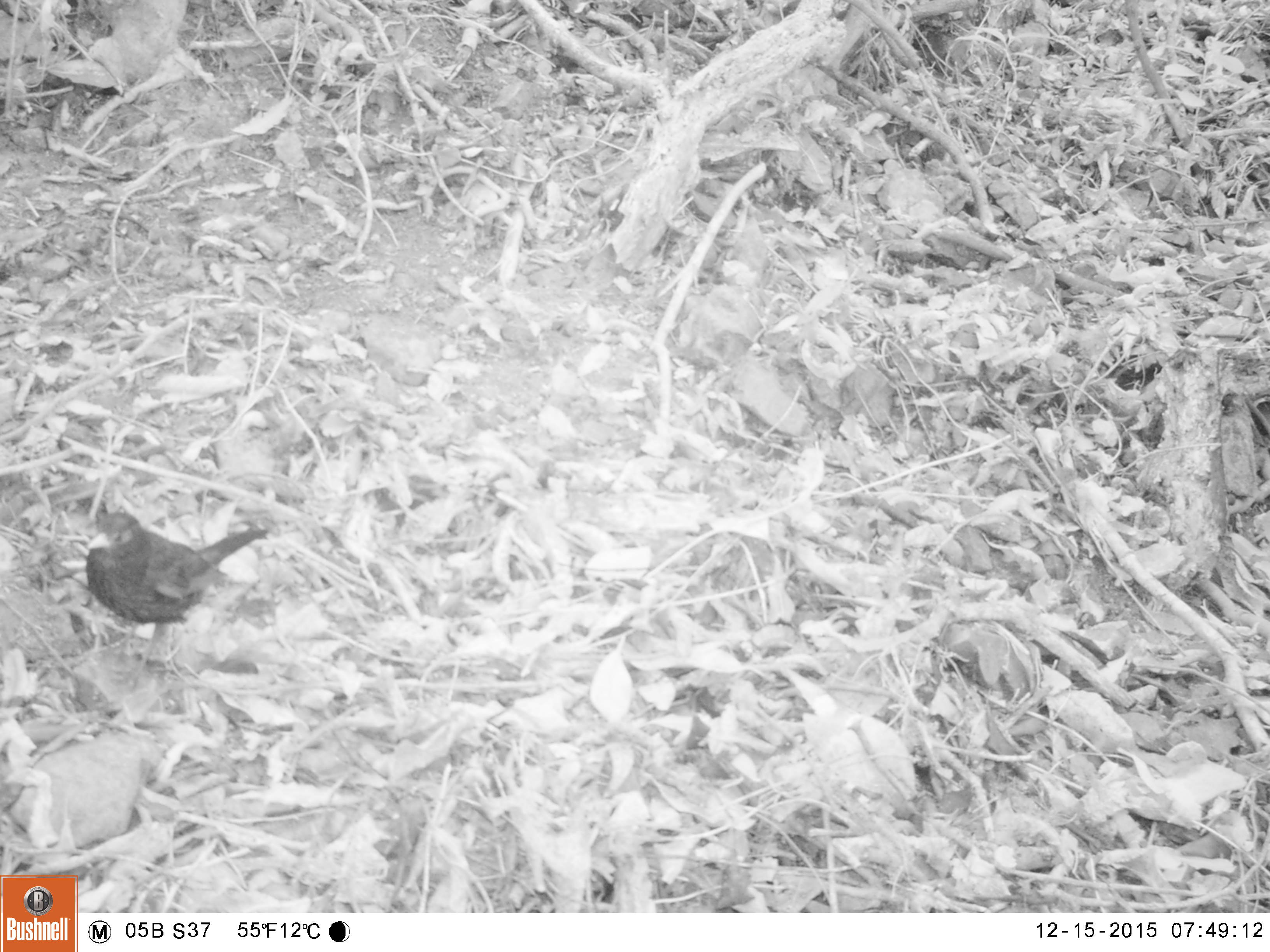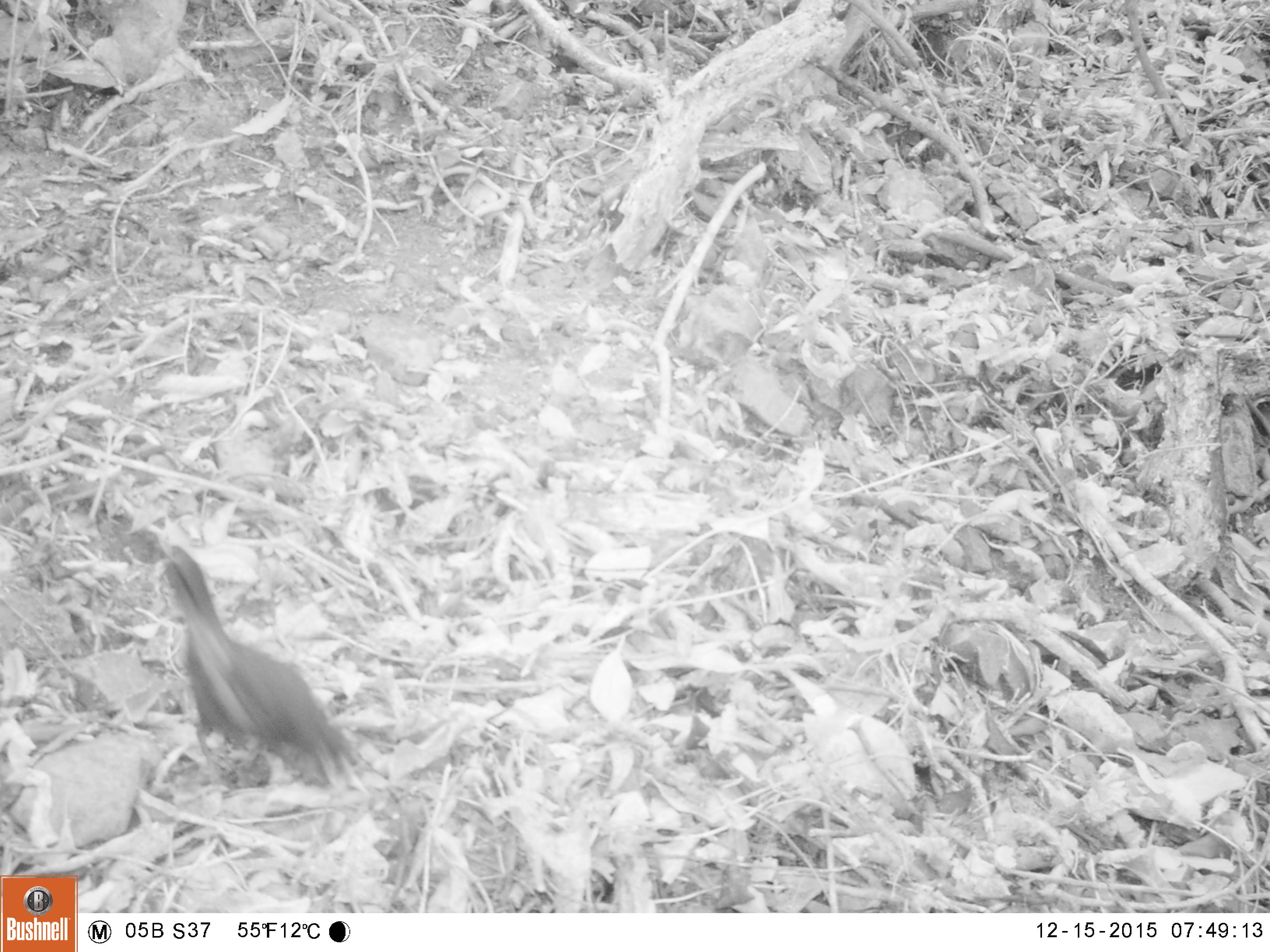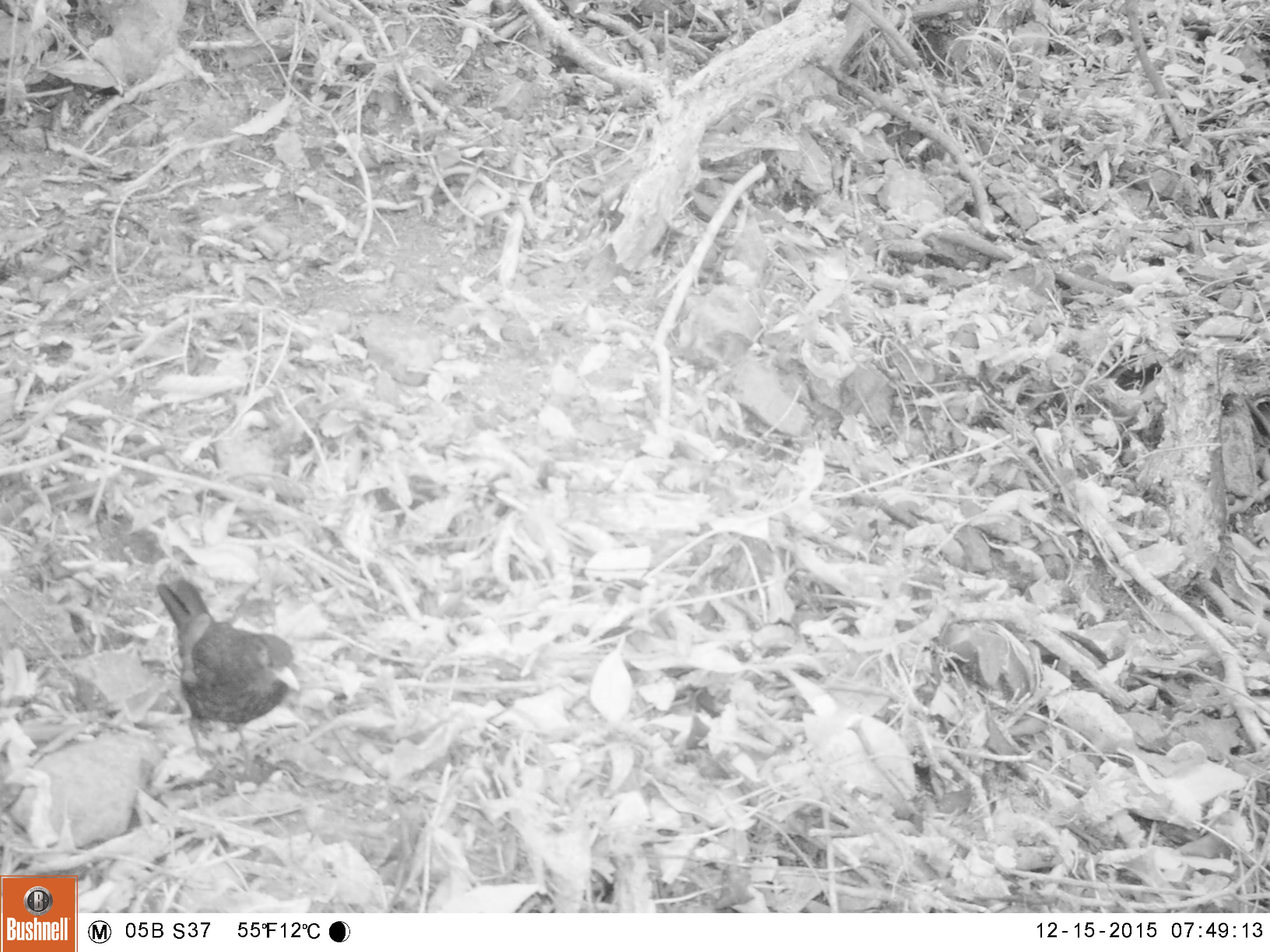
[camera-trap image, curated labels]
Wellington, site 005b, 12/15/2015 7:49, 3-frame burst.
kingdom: Animalia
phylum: Chordata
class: Aves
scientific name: Aves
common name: bird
Bird (Aves).